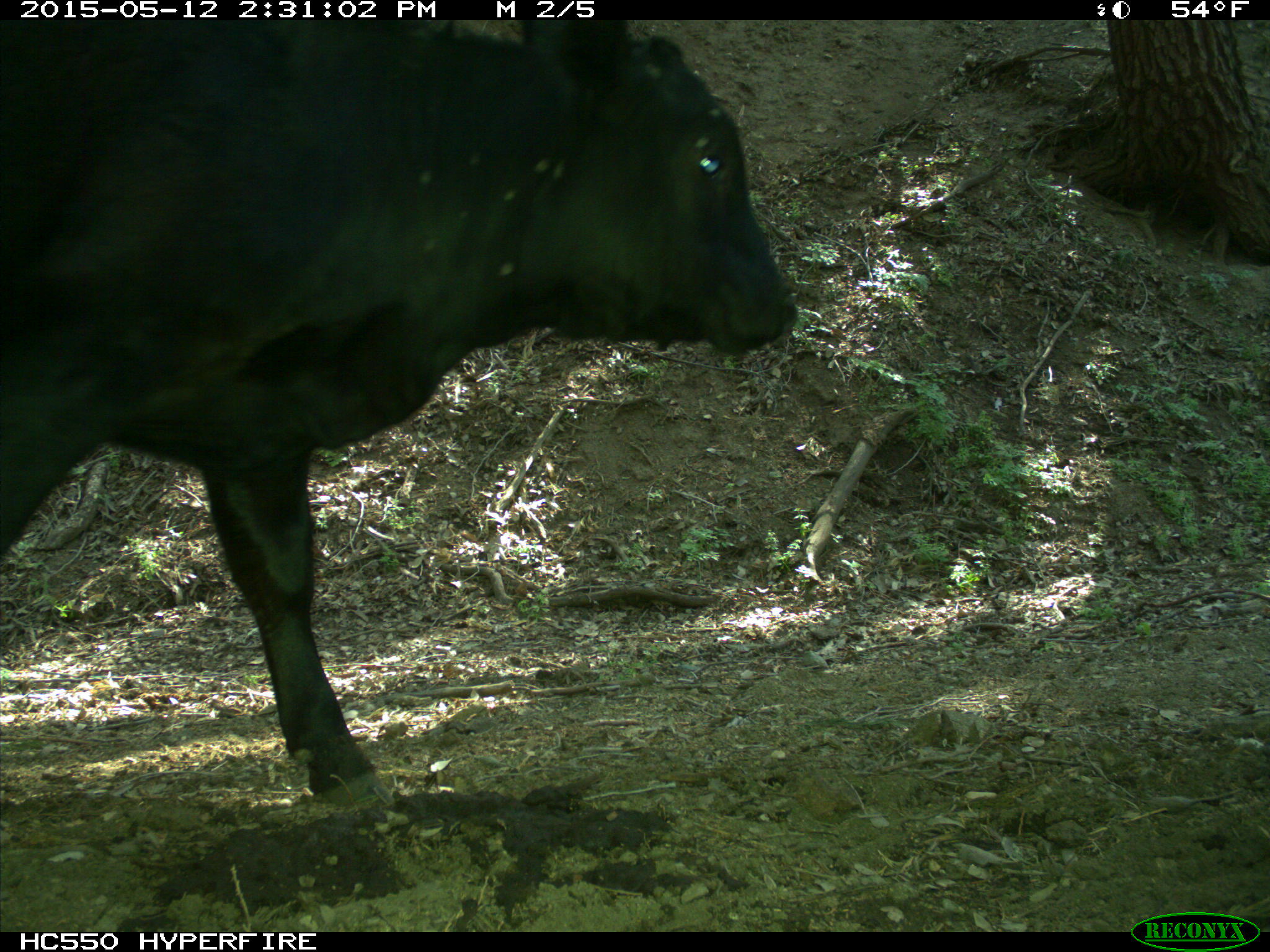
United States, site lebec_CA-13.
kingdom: Animalia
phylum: Chordata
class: Mammalia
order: Artiodactyla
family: Bovidae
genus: Bos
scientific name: Bos taurus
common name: domestic cow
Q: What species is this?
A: Bos taurus (domestic cow).